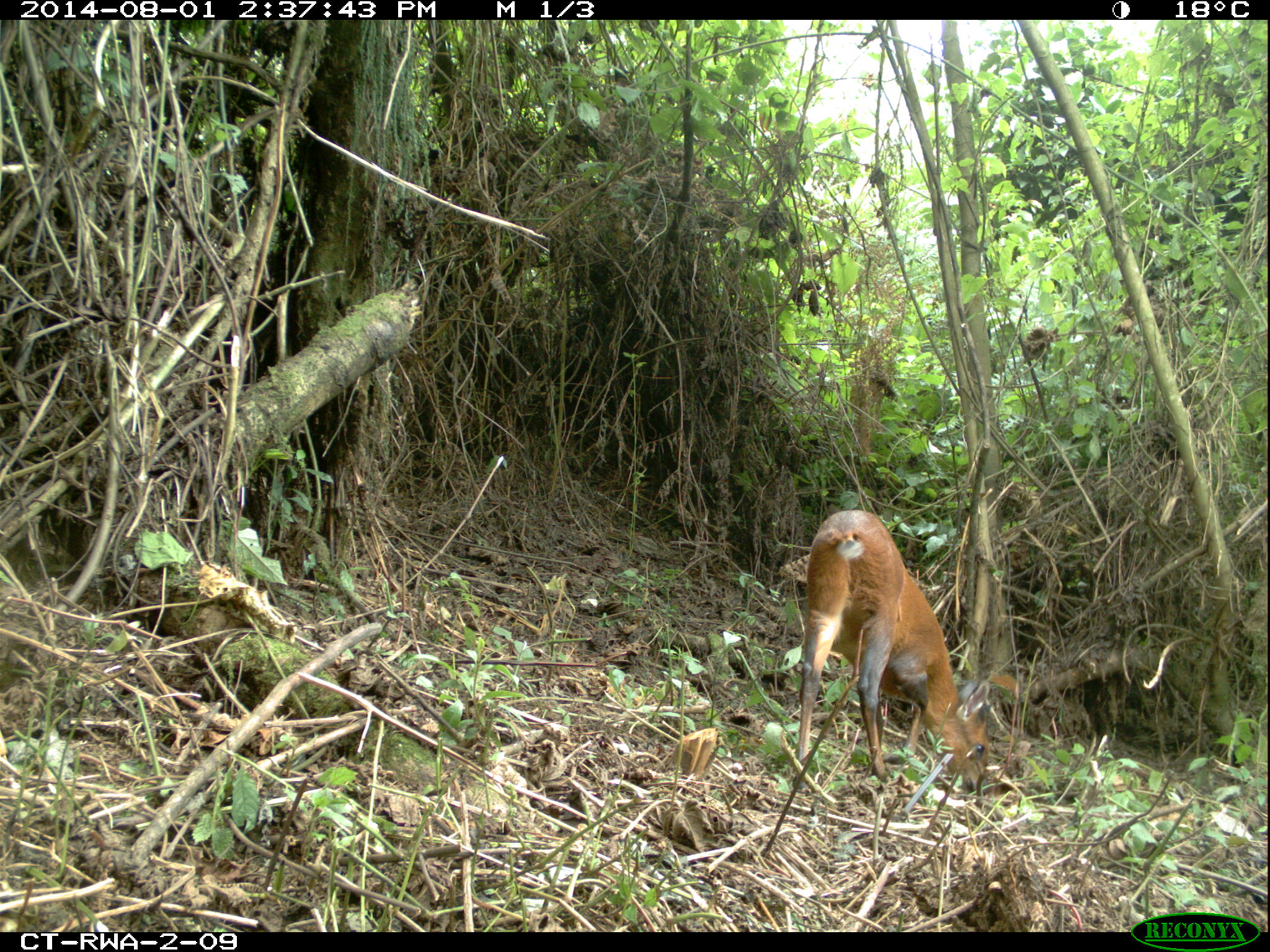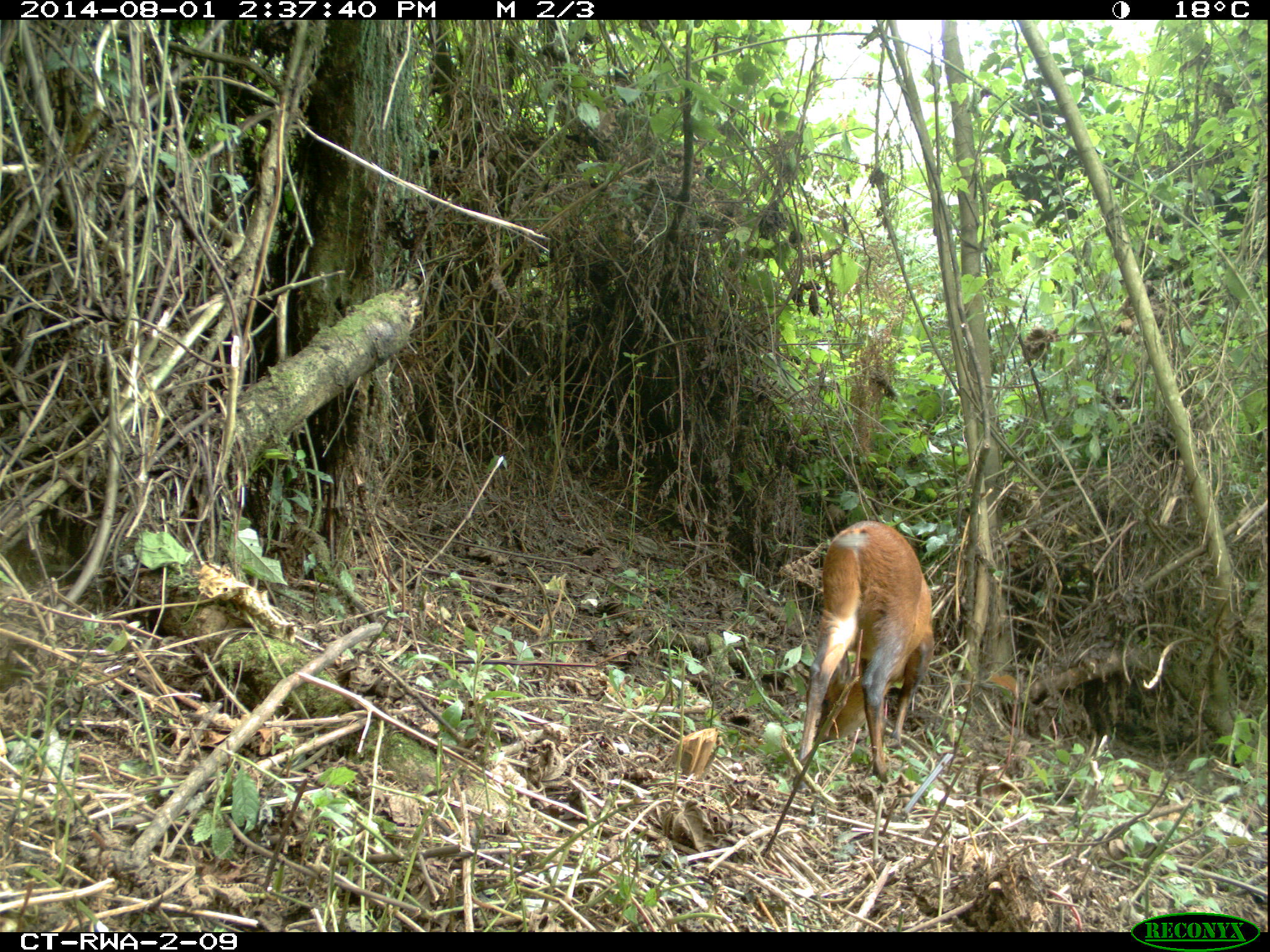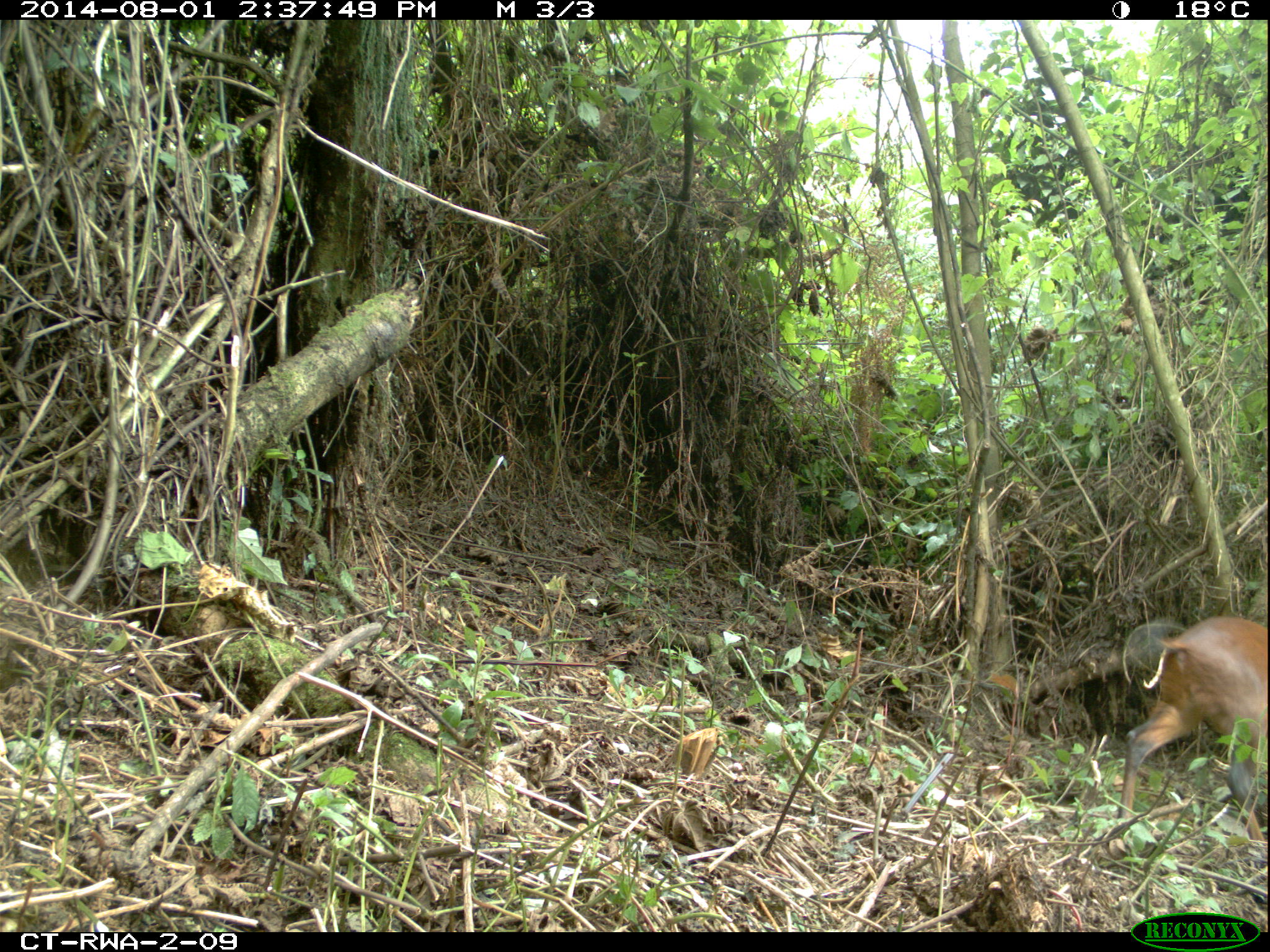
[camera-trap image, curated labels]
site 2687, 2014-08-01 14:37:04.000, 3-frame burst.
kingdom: Animalia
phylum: Chordata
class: Mammalia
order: Artiodactyla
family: Bovidae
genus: Cephalophus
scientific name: Cephalophus nigrifrons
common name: black-fronted duiker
Cephalophus nigrifrons (black-fronted duiker), count 1.